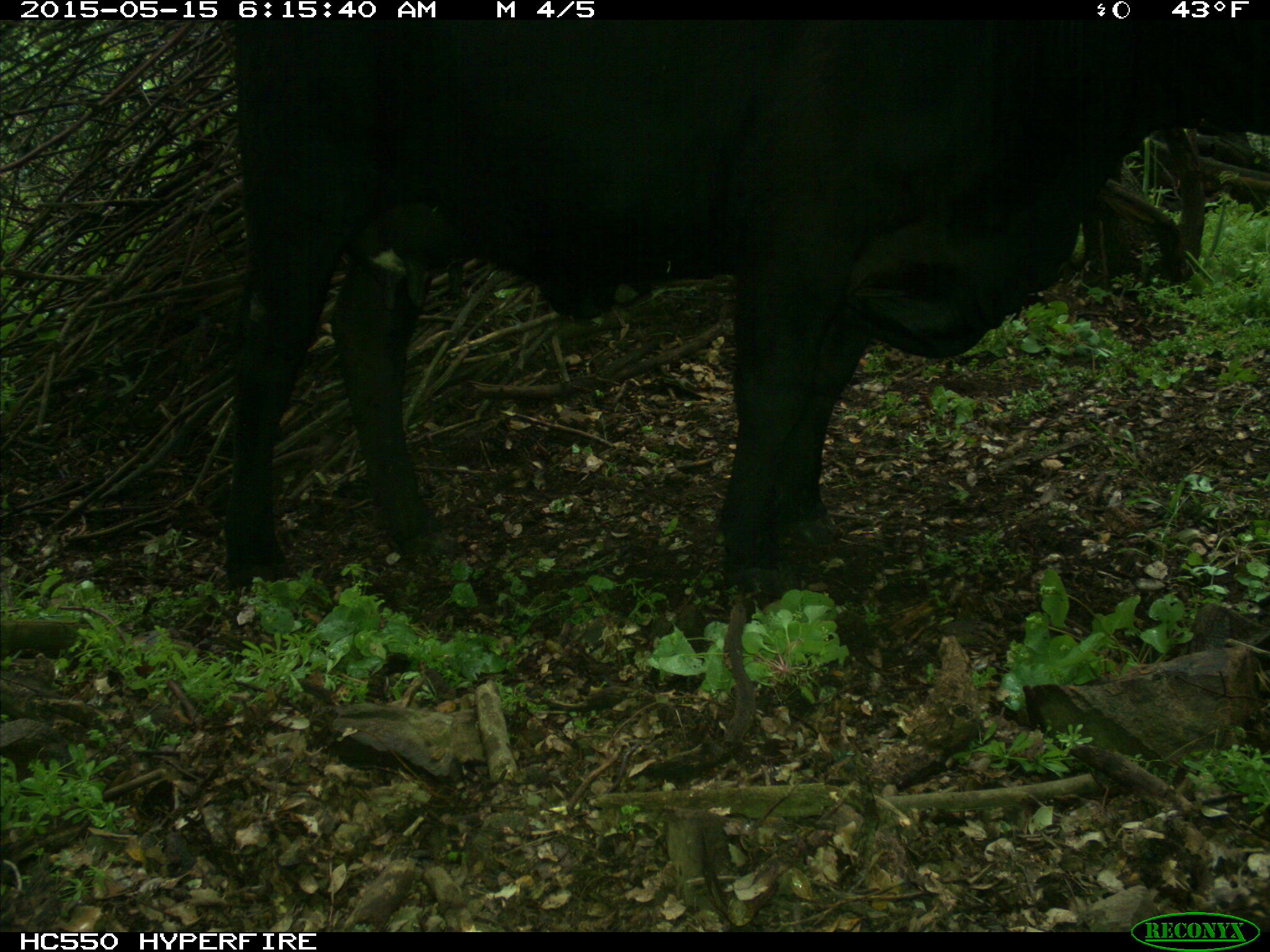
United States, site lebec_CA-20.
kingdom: Animalia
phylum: Chordata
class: Mammalia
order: Artiodactyla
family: Bovidae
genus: Bos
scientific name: Bos taurus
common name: domestic cow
Bos taurus (domestic cow).